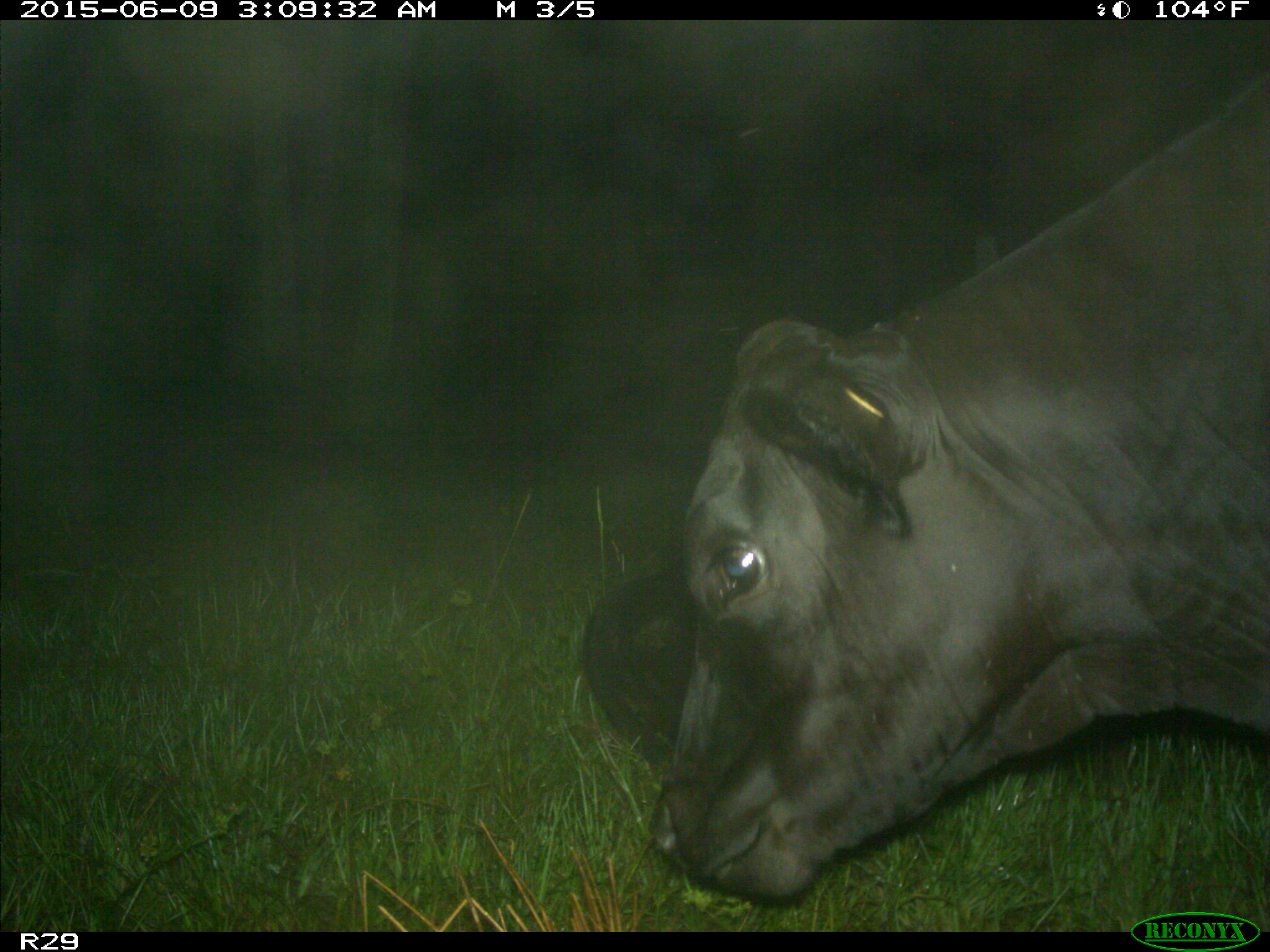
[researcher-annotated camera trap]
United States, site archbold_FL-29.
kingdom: Animalia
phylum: Chordata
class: Mammalia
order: Artiodactyla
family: Bovidae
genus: Bos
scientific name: Bos taurus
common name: domestic cow